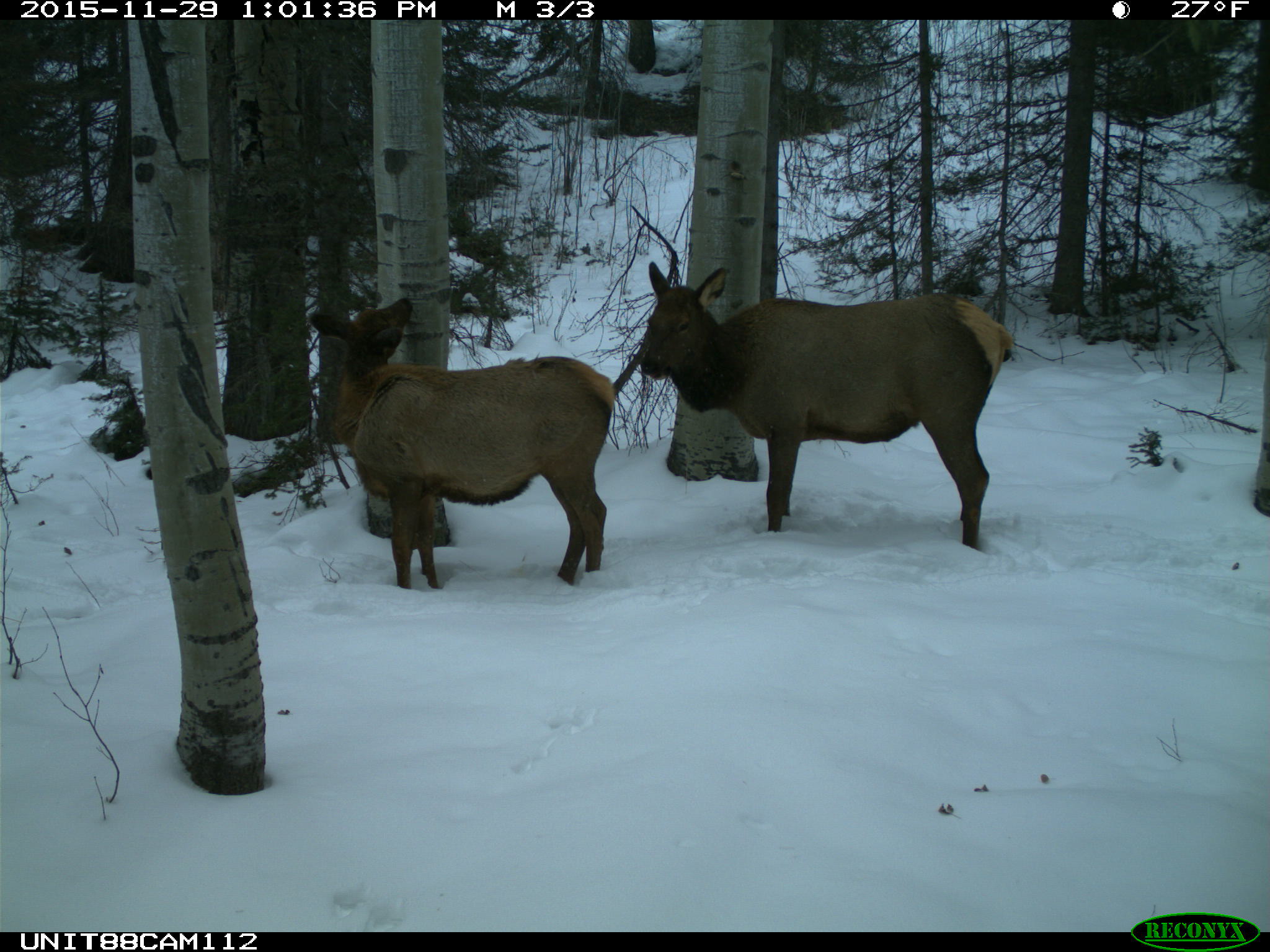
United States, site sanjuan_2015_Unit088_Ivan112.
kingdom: Animalia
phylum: Chordata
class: Mammalia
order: Artiodactyla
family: Cervidae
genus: Cervus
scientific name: Cervus elaphus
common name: red deer